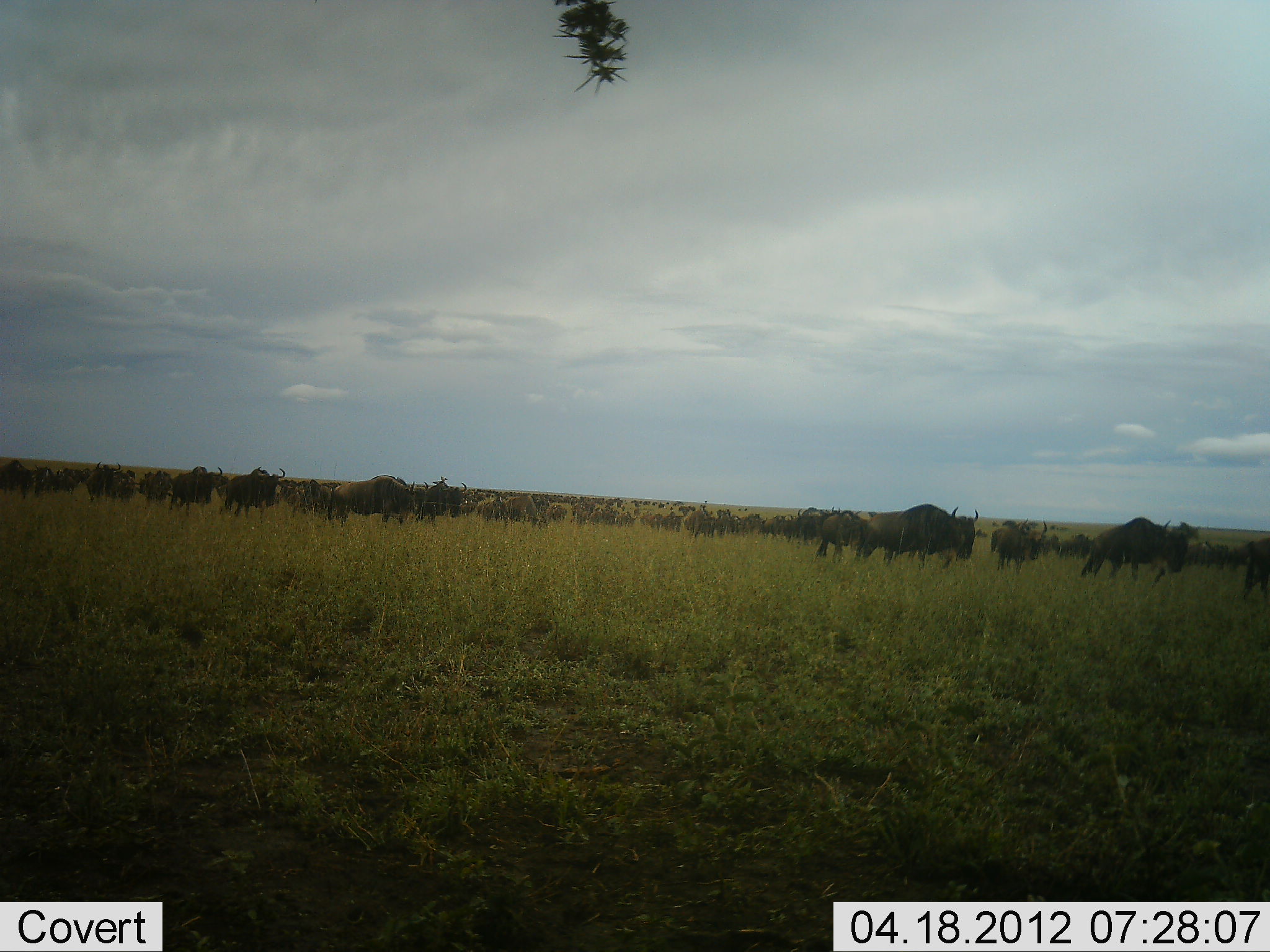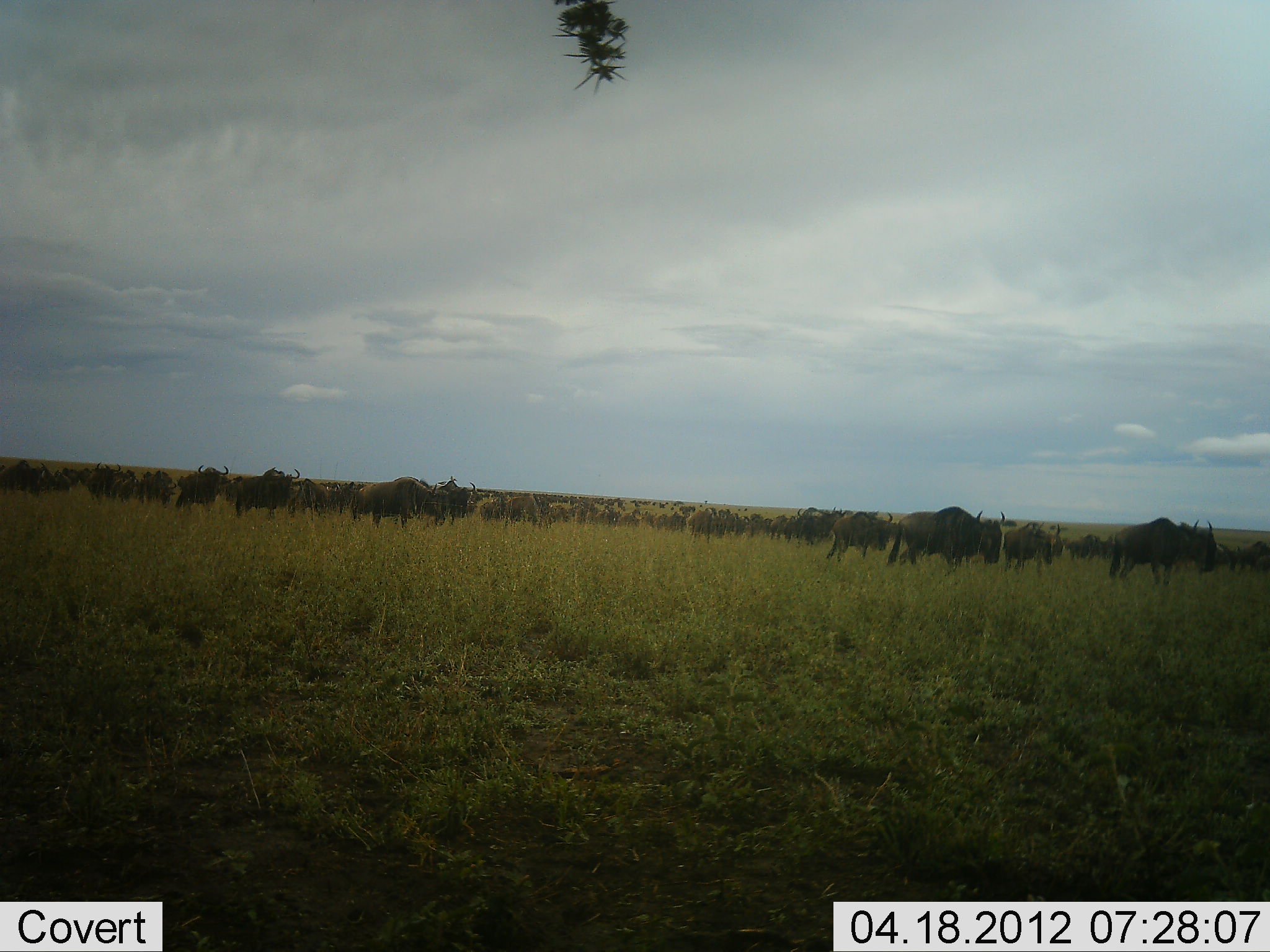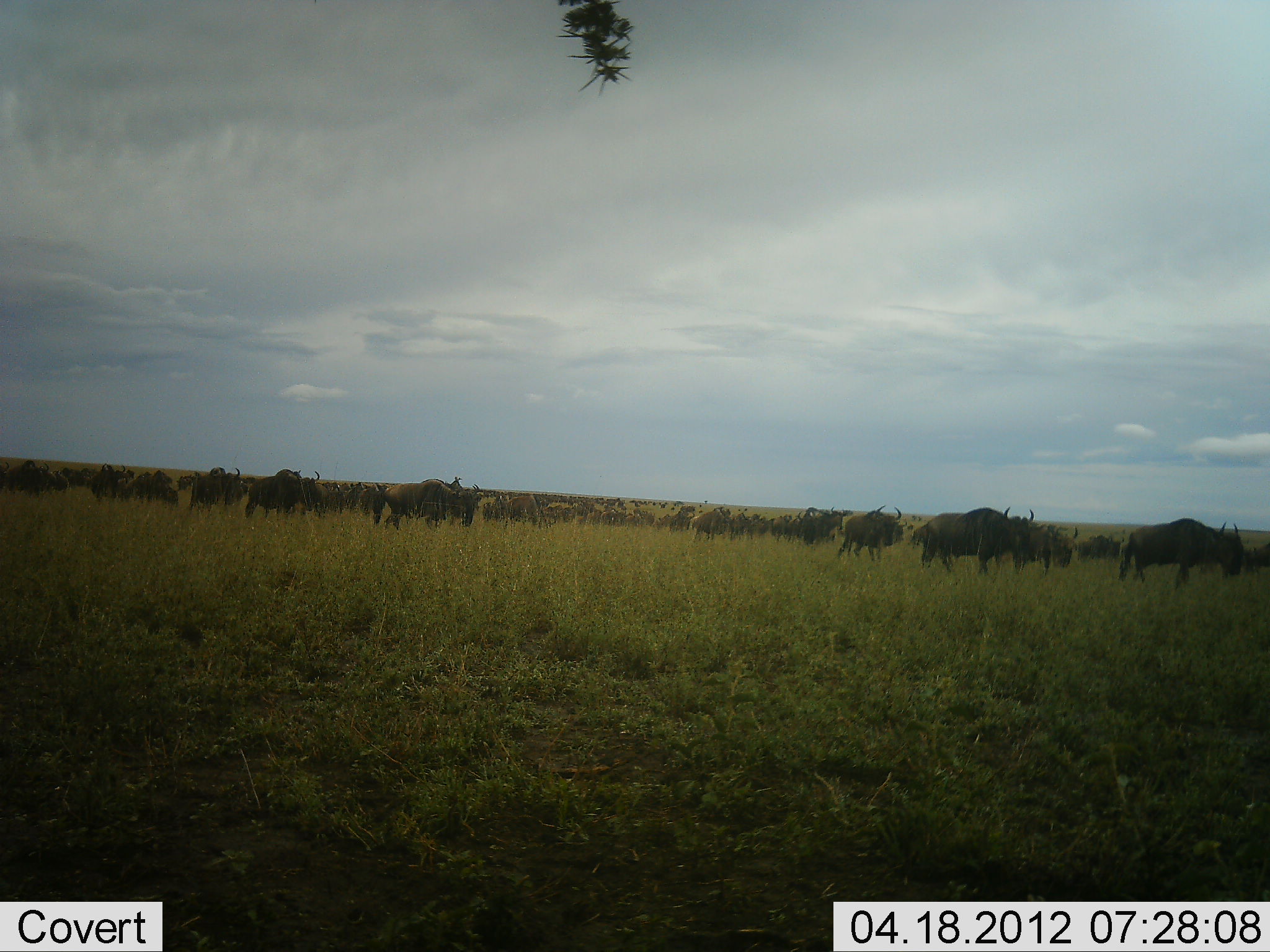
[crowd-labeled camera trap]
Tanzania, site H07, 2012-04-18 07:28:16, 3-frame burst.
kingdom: Animalia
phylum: Chordata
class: Mammalia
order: Artiodactyla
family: Bovidae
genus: Connochaetes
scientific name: Connochaetes taurinus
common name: blue wildebeest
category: wildebeest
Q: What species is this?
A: Wildebeest (blue wildebeest) (Connochaetes taurinus).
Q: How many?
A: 51+.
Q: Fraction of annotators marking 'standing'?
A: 4%.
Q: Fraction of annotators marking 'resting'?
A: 0%.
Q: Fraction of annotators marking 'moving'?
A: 93%.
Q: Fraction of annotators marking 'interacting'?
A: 0%.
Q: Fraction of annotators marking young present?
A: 0%.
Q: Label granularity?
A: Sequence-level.